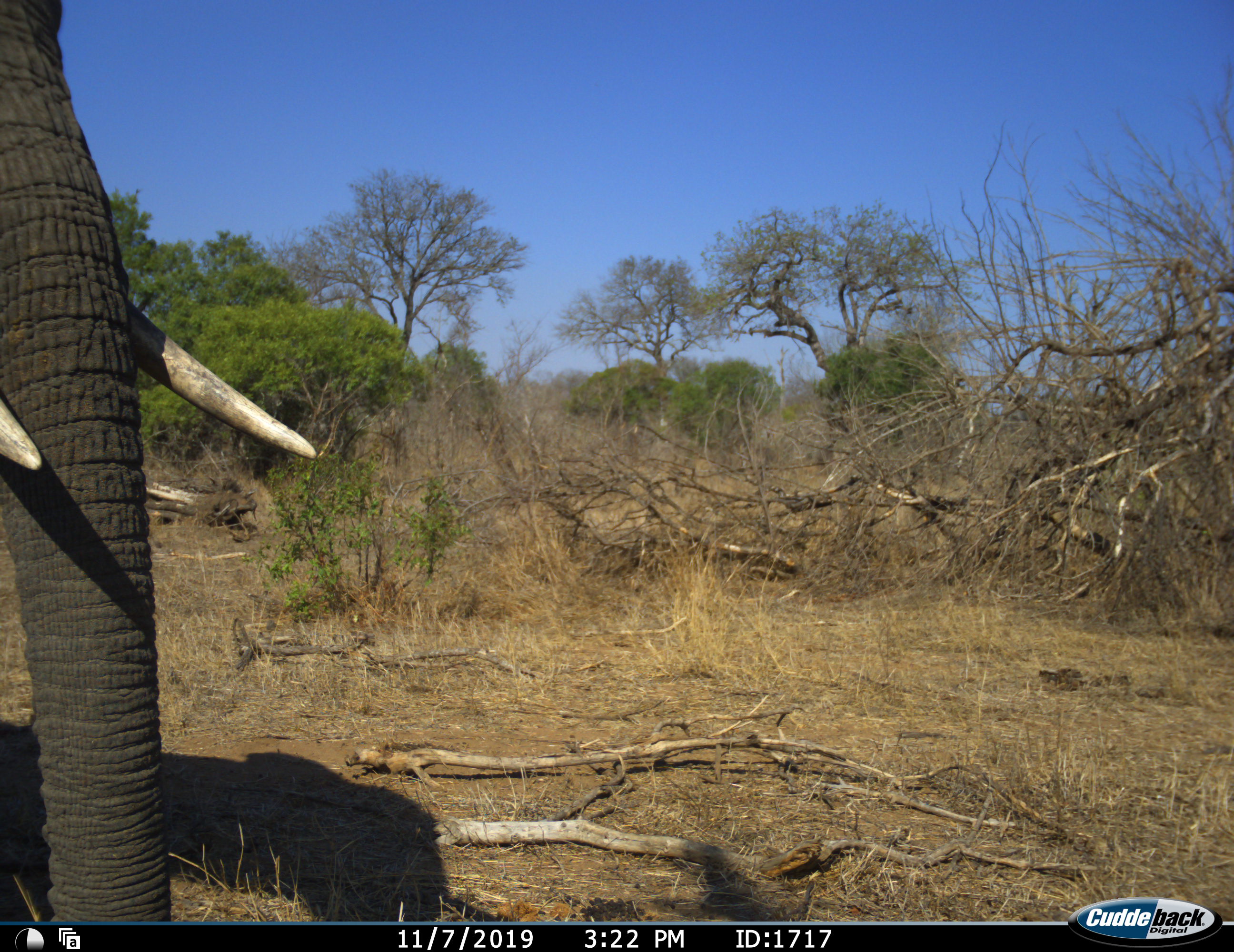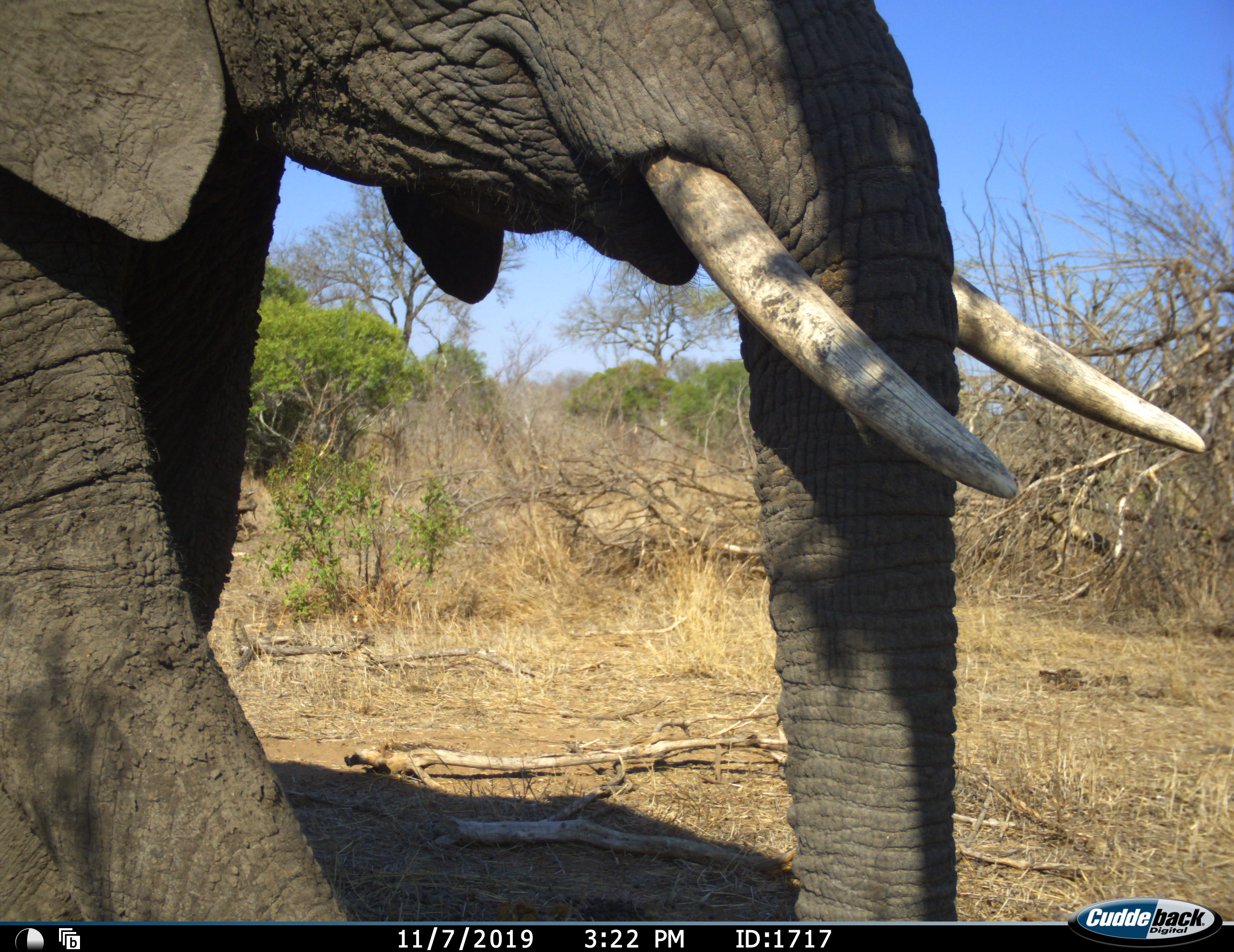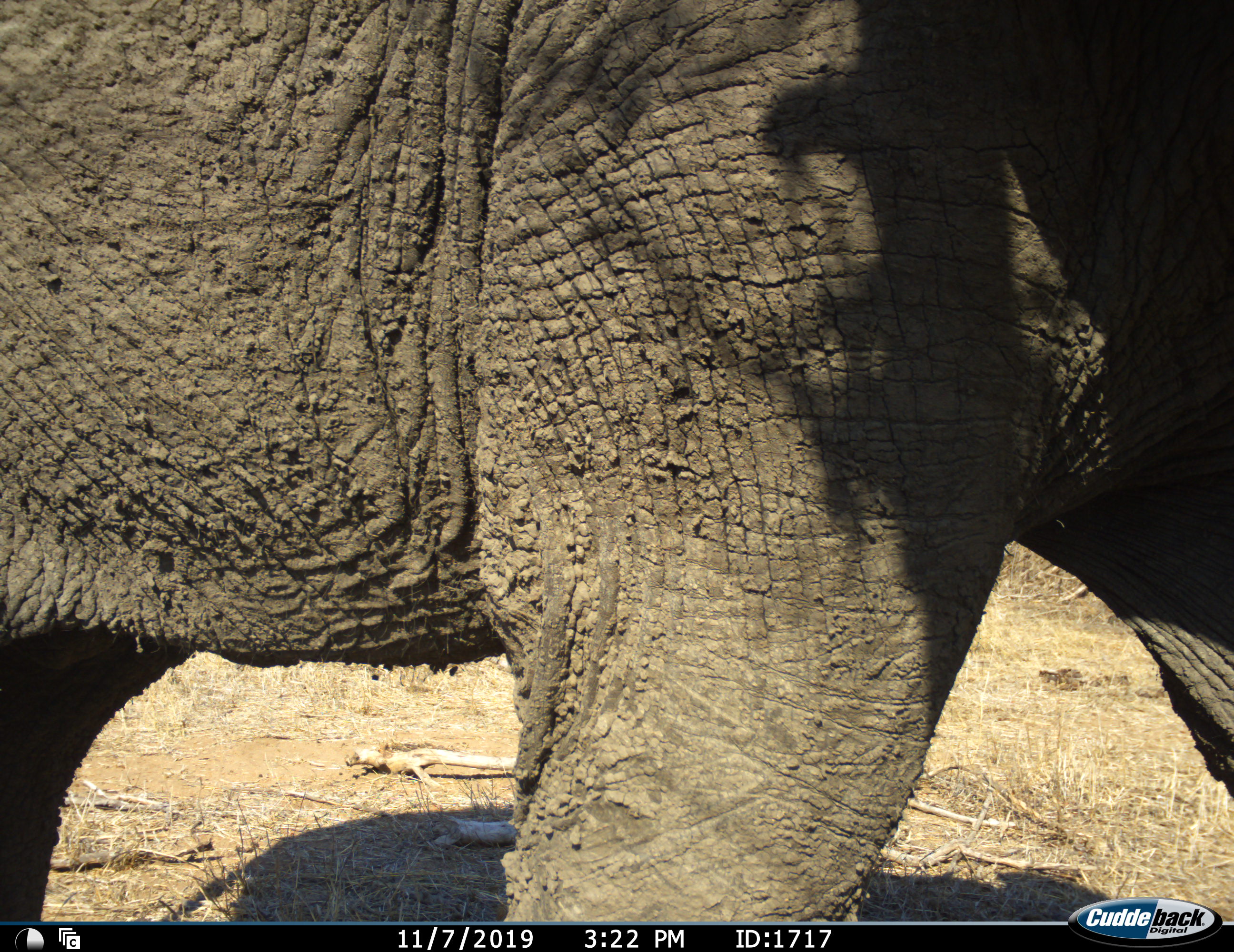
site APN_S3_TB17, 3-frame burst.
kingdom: Animalia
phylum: Chordata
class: Mammalia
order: Proboscidea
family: Elephantidae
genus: Loxodonta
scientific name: Loxodonta africana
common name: african bush elephant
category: elephant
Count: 1.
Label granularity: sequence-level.